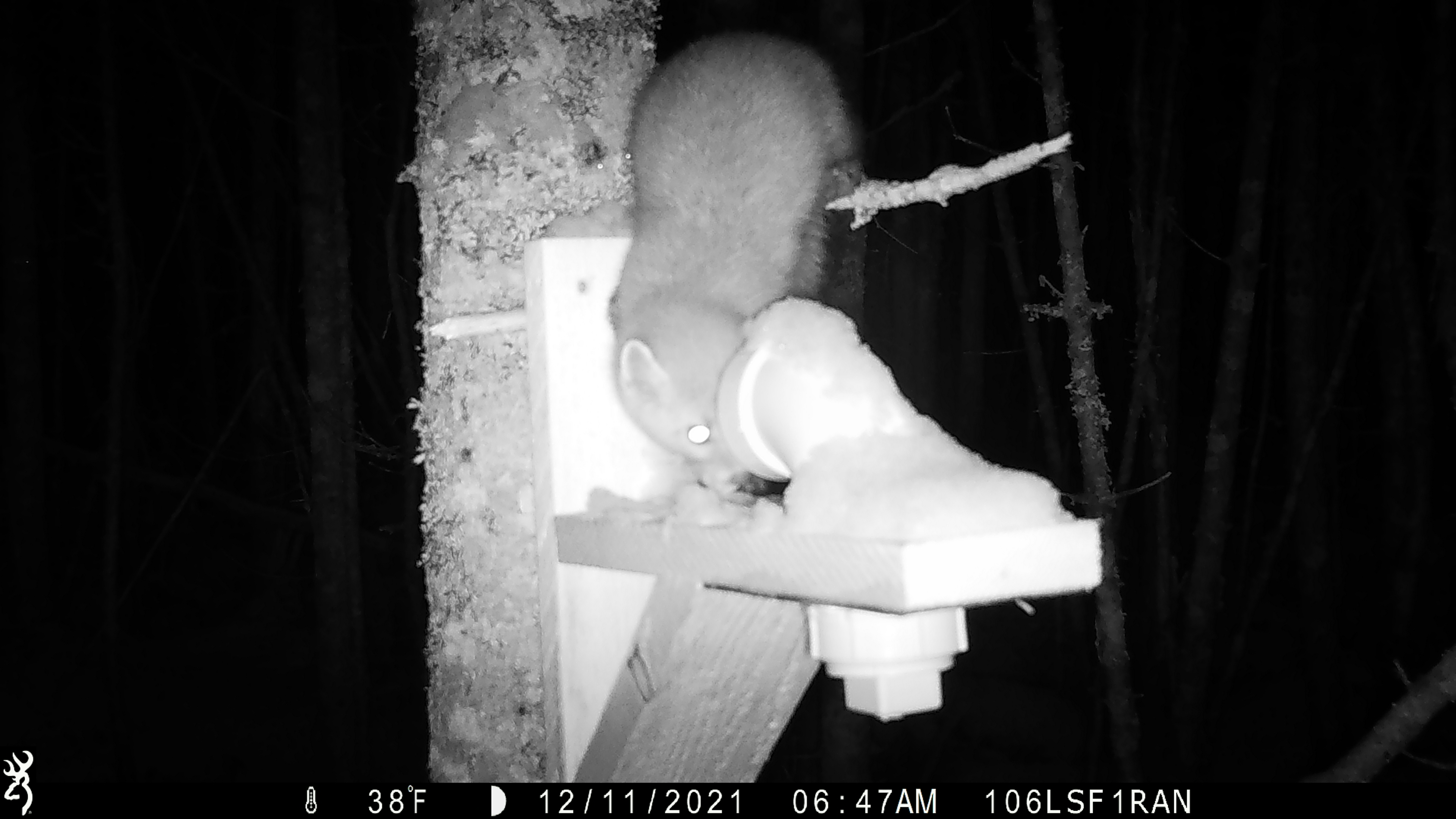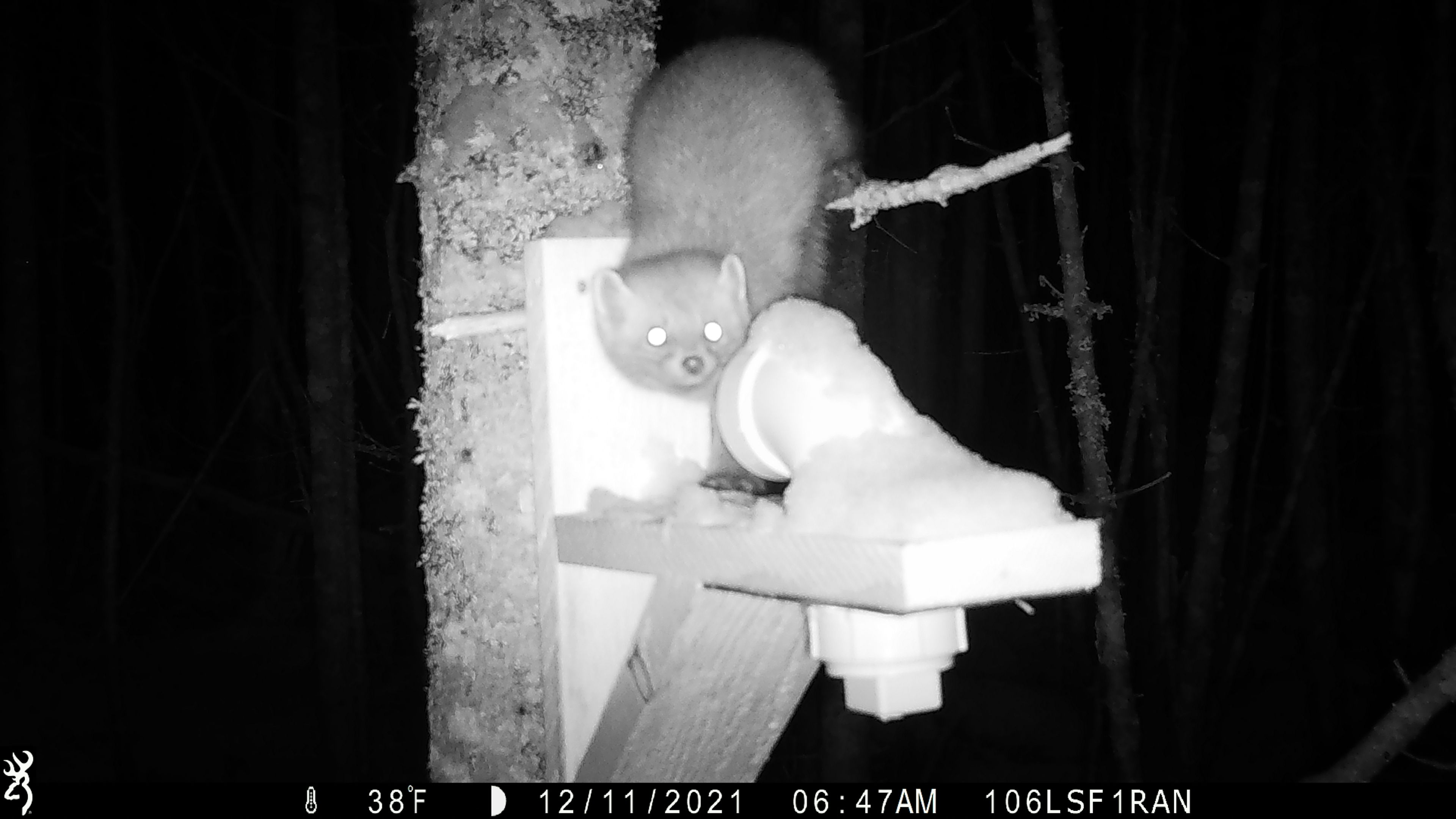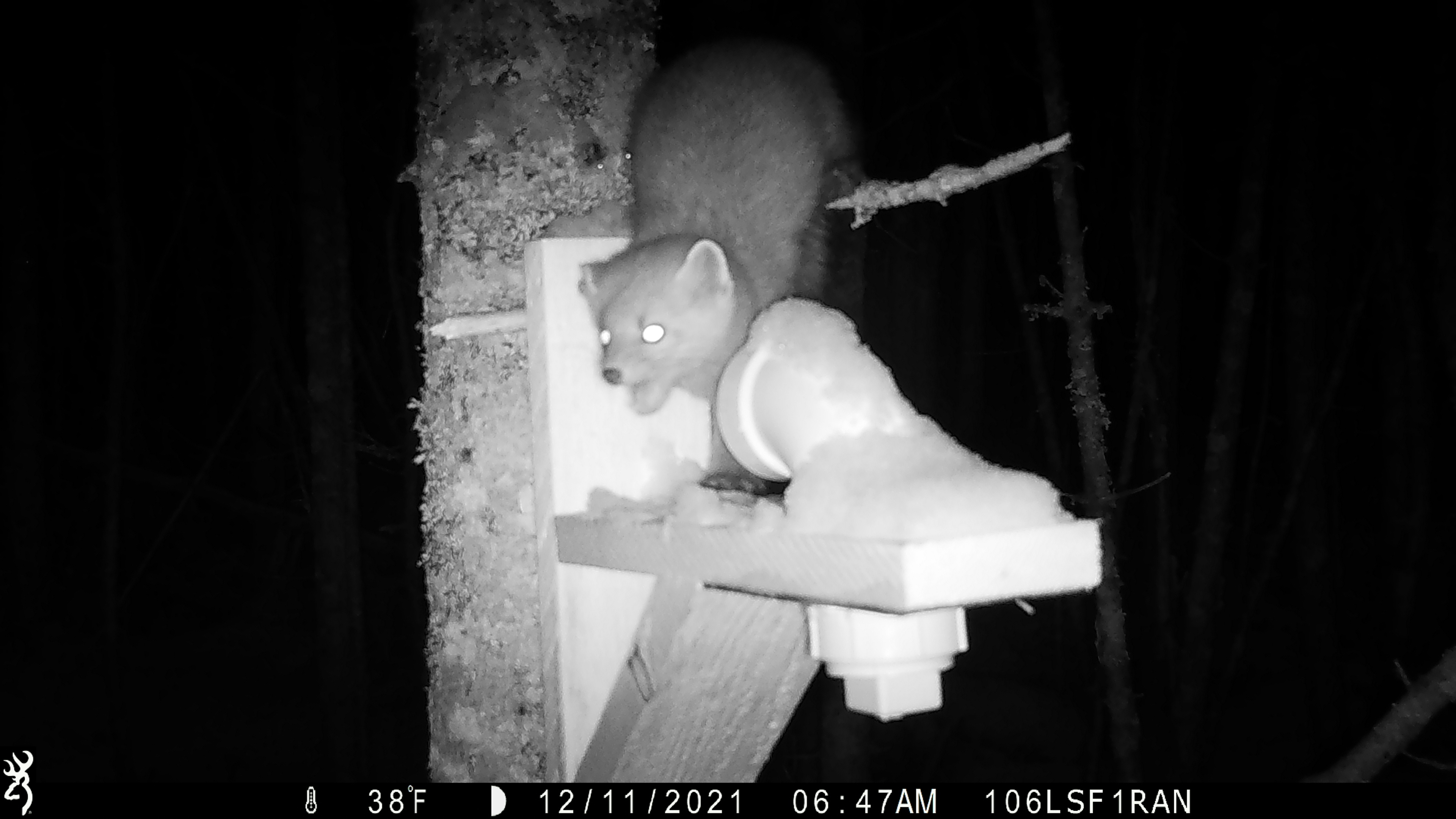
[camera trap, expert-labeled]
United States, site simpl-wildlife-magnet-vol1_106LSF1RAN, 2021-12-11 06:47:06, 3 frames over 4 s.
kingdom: Animalia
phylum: Chordata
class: Mammalia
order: Carnivora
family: Mustelidae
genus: Martes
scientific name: Martes americana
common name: american marten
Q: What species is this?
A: American marten (Martes americana).